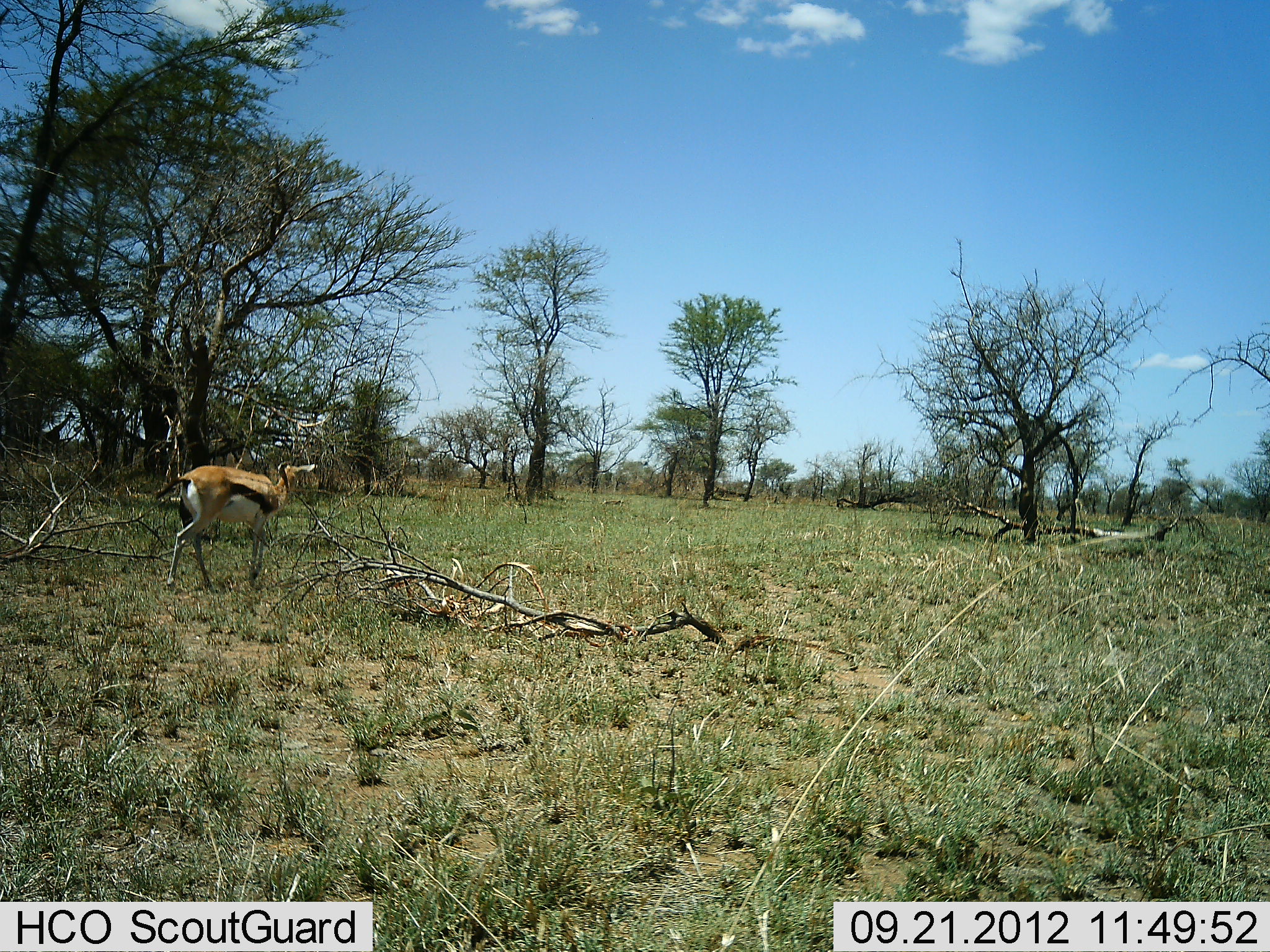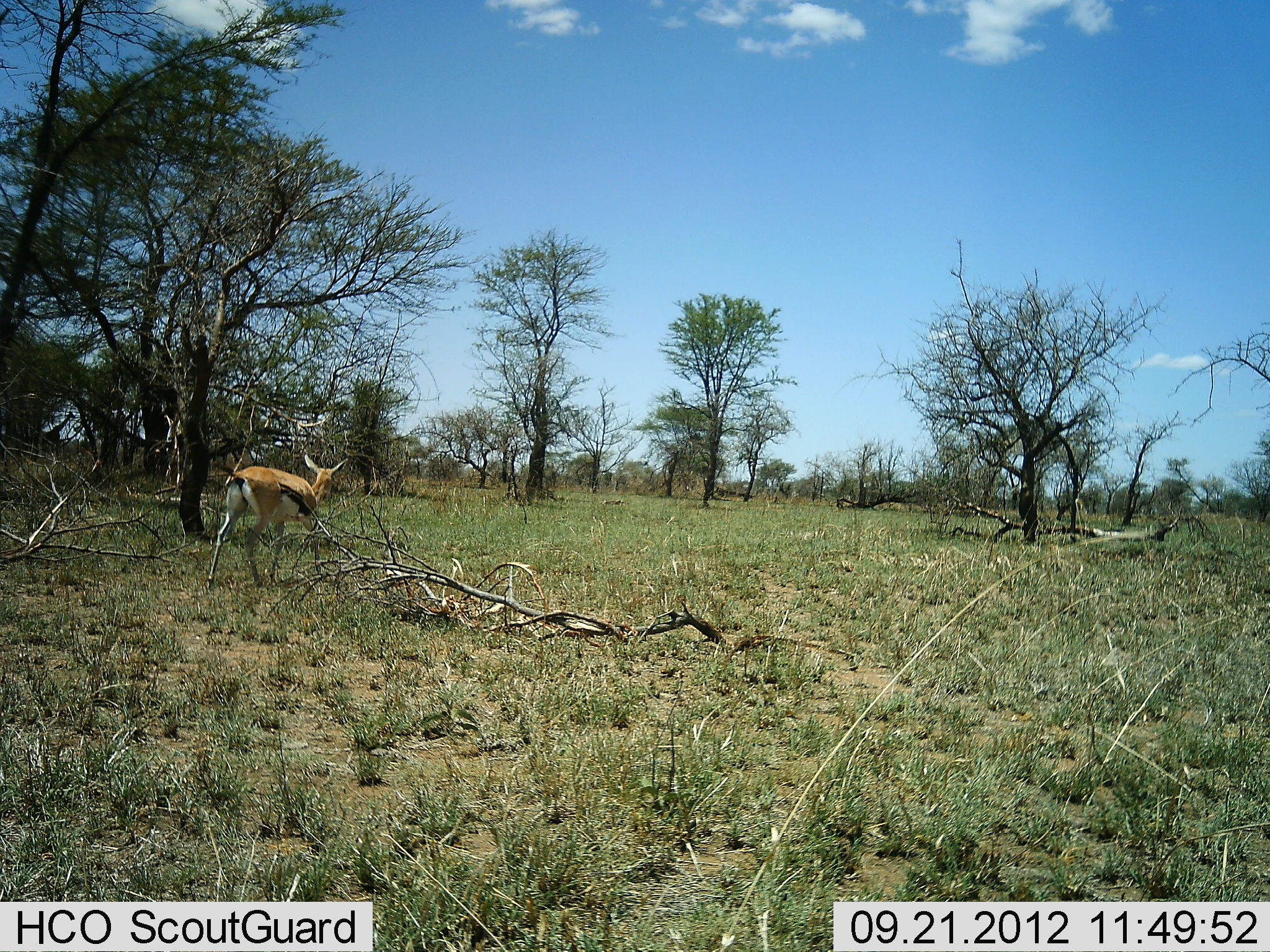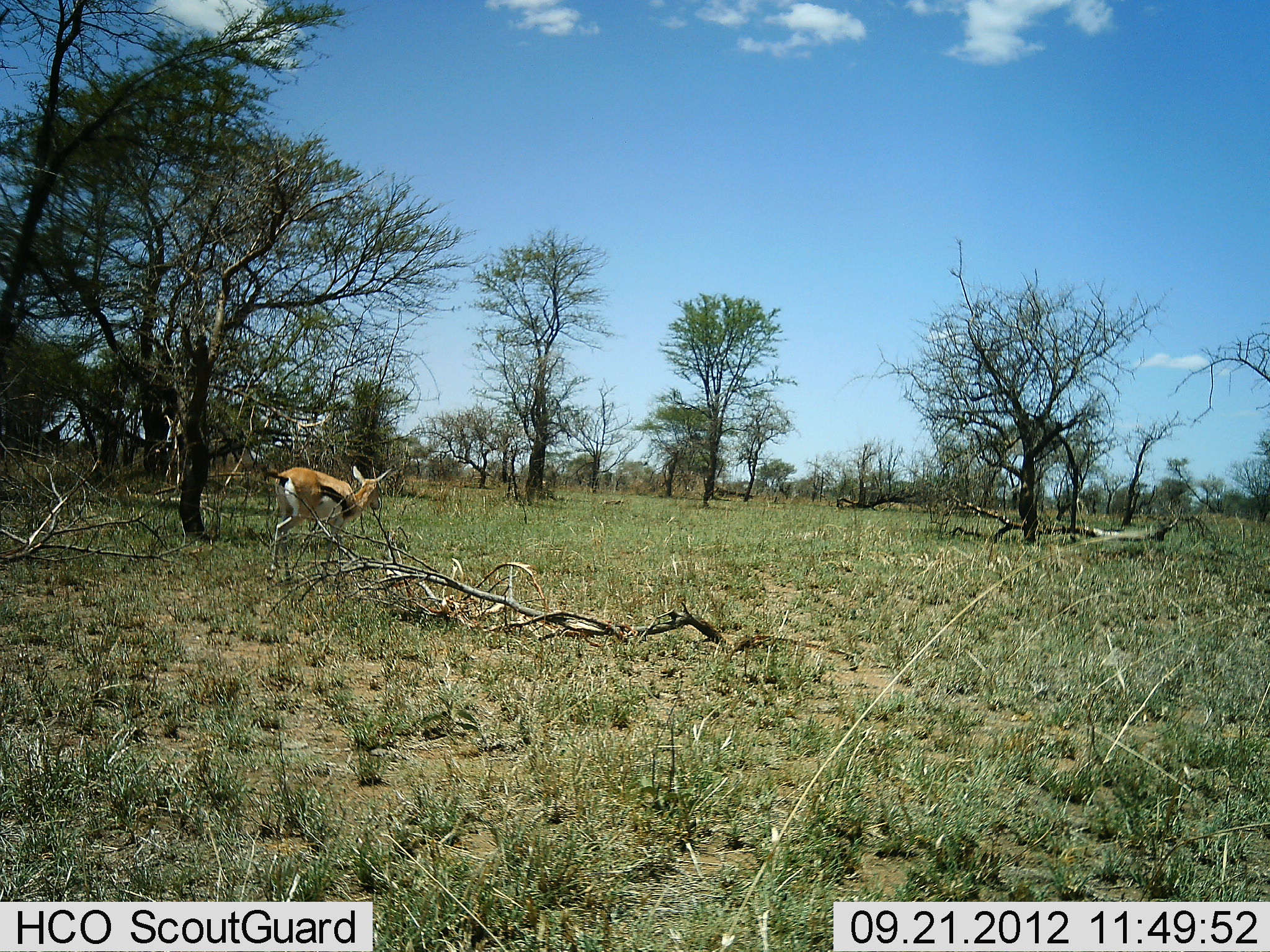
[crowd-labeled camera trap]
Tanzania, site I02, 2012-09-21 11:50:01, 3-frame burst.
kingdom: Animalia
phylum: Chordata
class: Mammalia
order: Artiodactyla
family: Bovidae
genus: Eudorcas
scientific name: Eudorcas thomsonii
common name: thomson's gazelle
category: gazellethomsons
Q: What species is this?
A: Gazellethomsons (thomson's gazelle) (Eudorcas thomsonii).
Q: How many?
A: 1.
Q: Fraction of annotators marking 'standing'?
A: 10%.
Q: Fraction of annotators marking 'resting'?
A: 0%.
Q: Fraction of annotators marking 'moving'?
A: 90%.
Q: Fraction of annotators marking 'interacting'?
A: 0%.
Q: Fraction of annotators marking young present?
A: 0%.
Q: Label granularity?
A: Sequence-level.